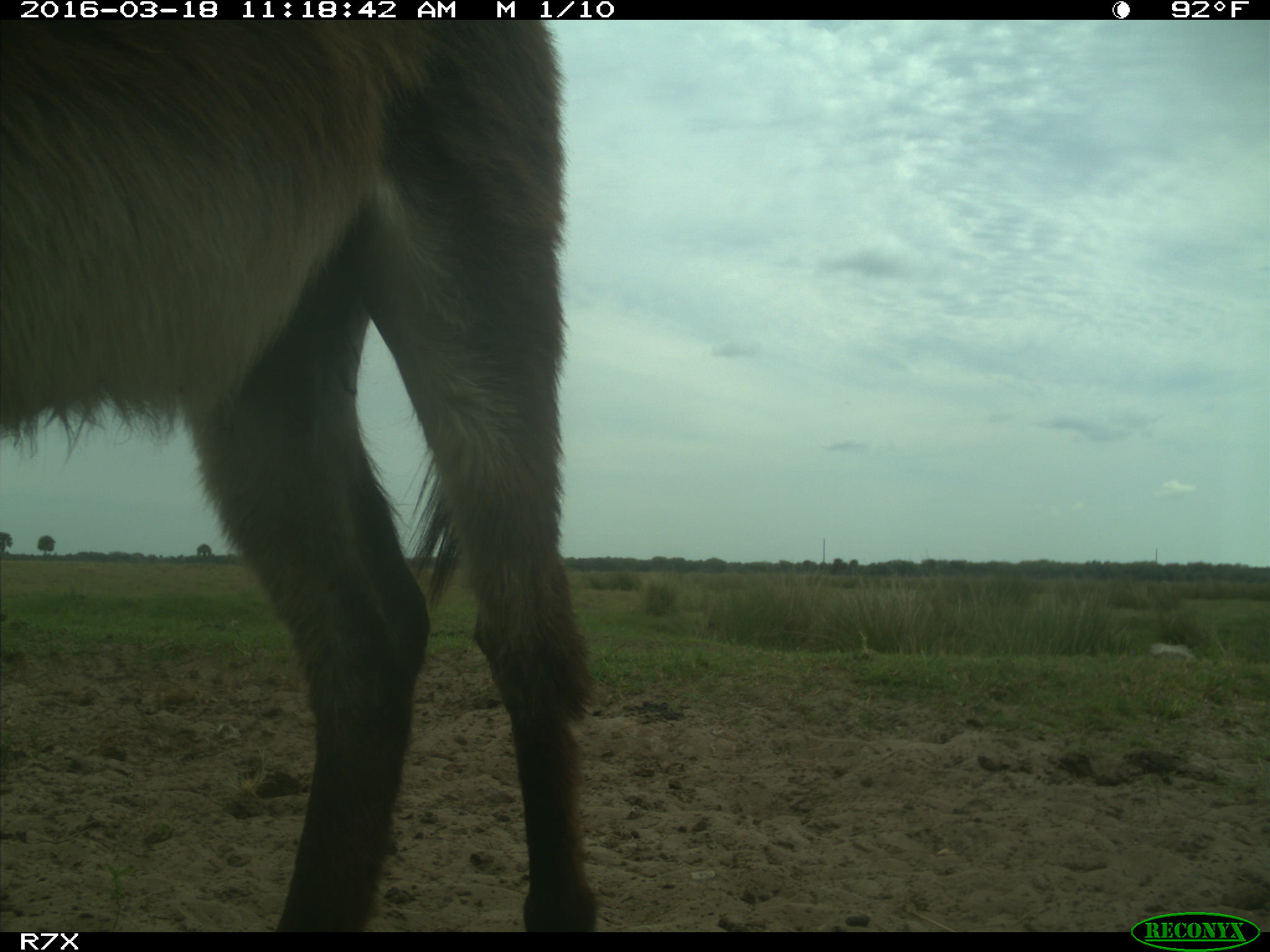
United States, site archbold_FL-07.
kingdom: Animalia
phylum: Chordata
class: Mammalia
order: Perissodactyla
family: Equidae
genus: Equus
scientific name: Equus africanus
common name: african wild ass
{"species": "Equus africanus (african wild ass)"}